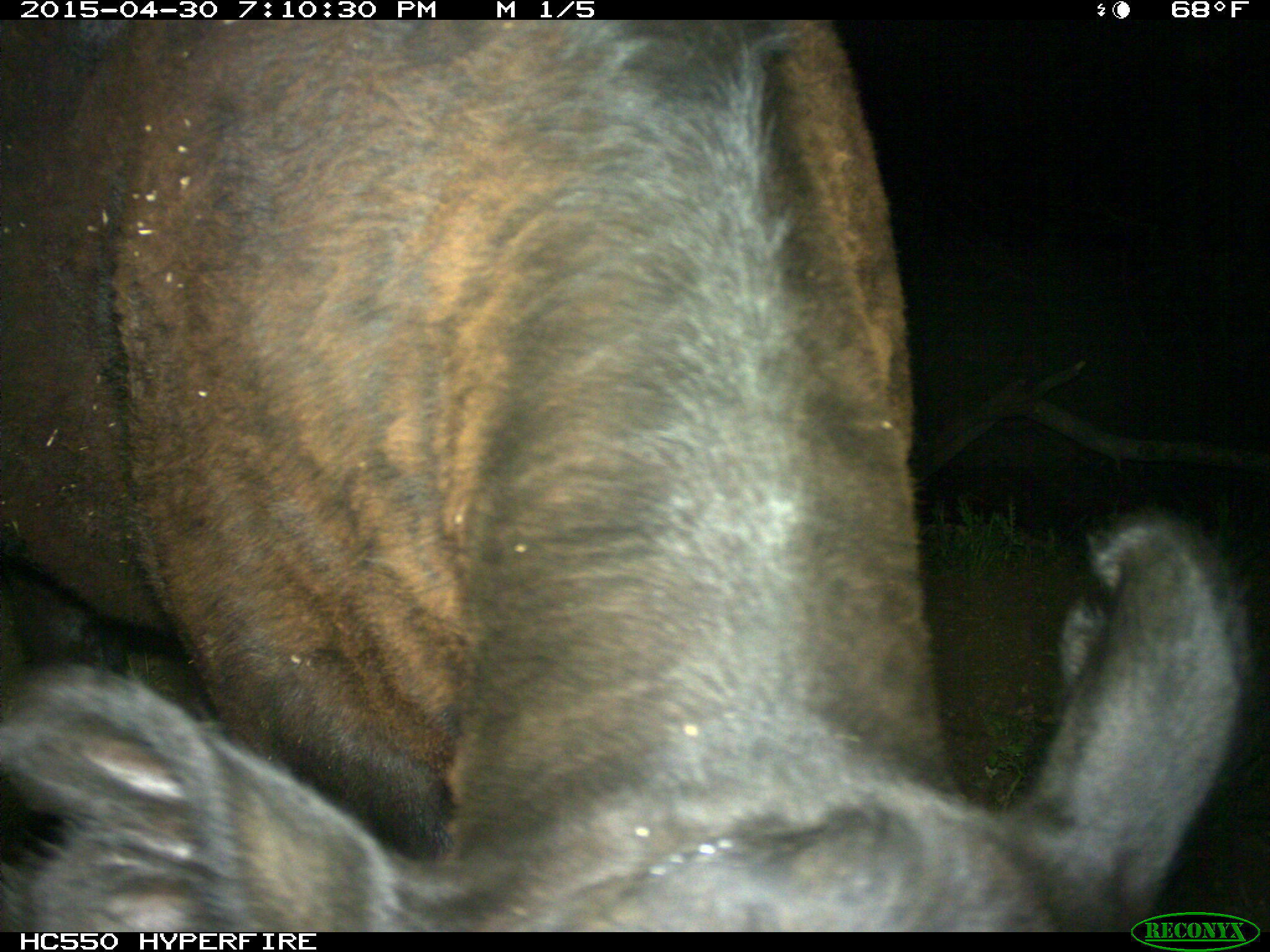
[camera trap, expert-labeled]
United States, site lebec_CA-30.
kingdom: Animalia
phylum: Chordata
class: Mammalia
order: Artiodactyla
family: Bovidae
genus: Bos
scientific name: Bos taurus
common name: domestic cow